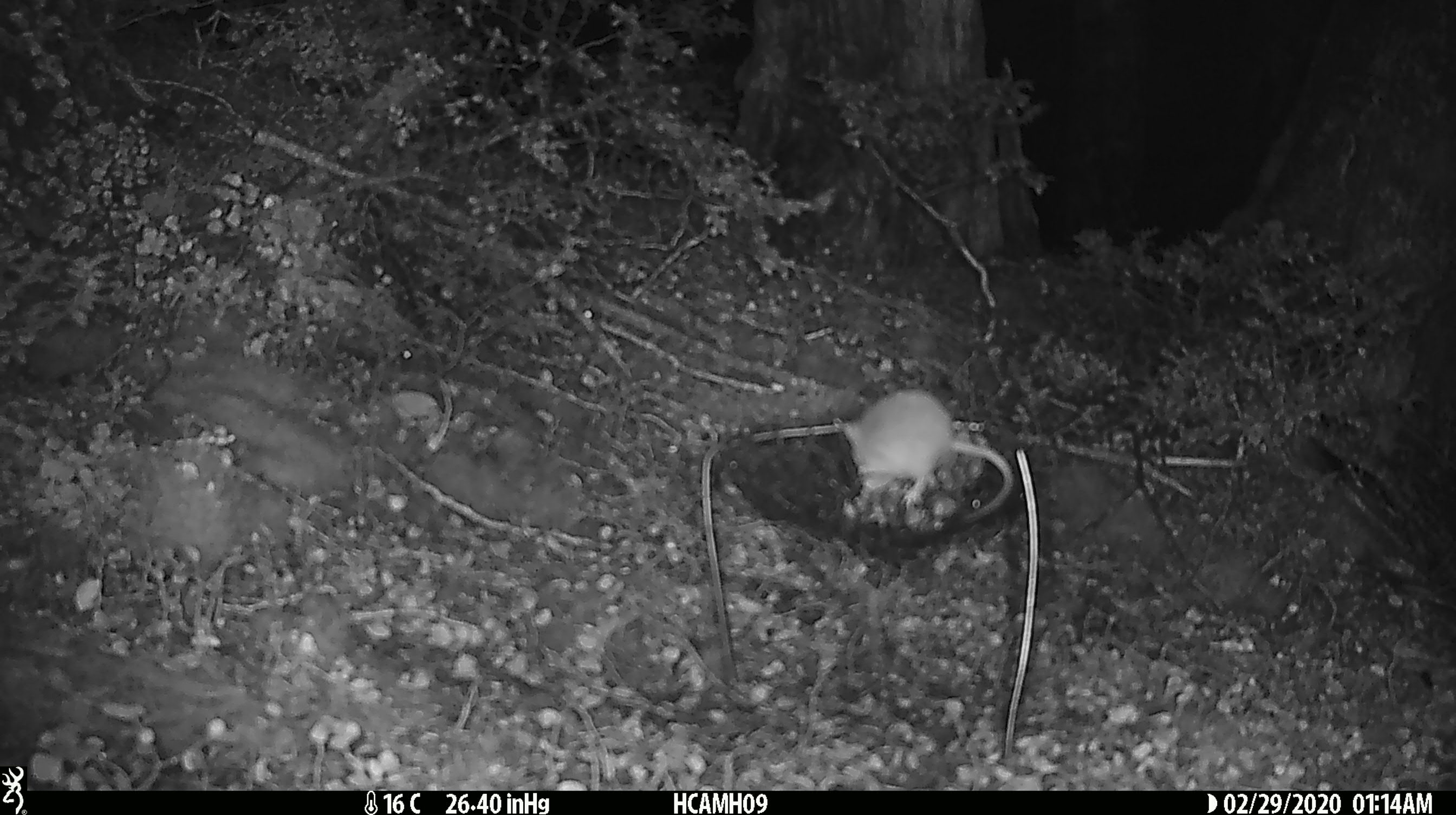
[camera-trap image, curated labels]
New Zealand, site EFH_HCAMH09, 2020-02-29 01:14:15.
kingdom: Animalia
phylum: Chordata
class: Mammalia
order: Rodentia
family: Muridae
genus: Mus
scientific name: Mus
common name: mouse